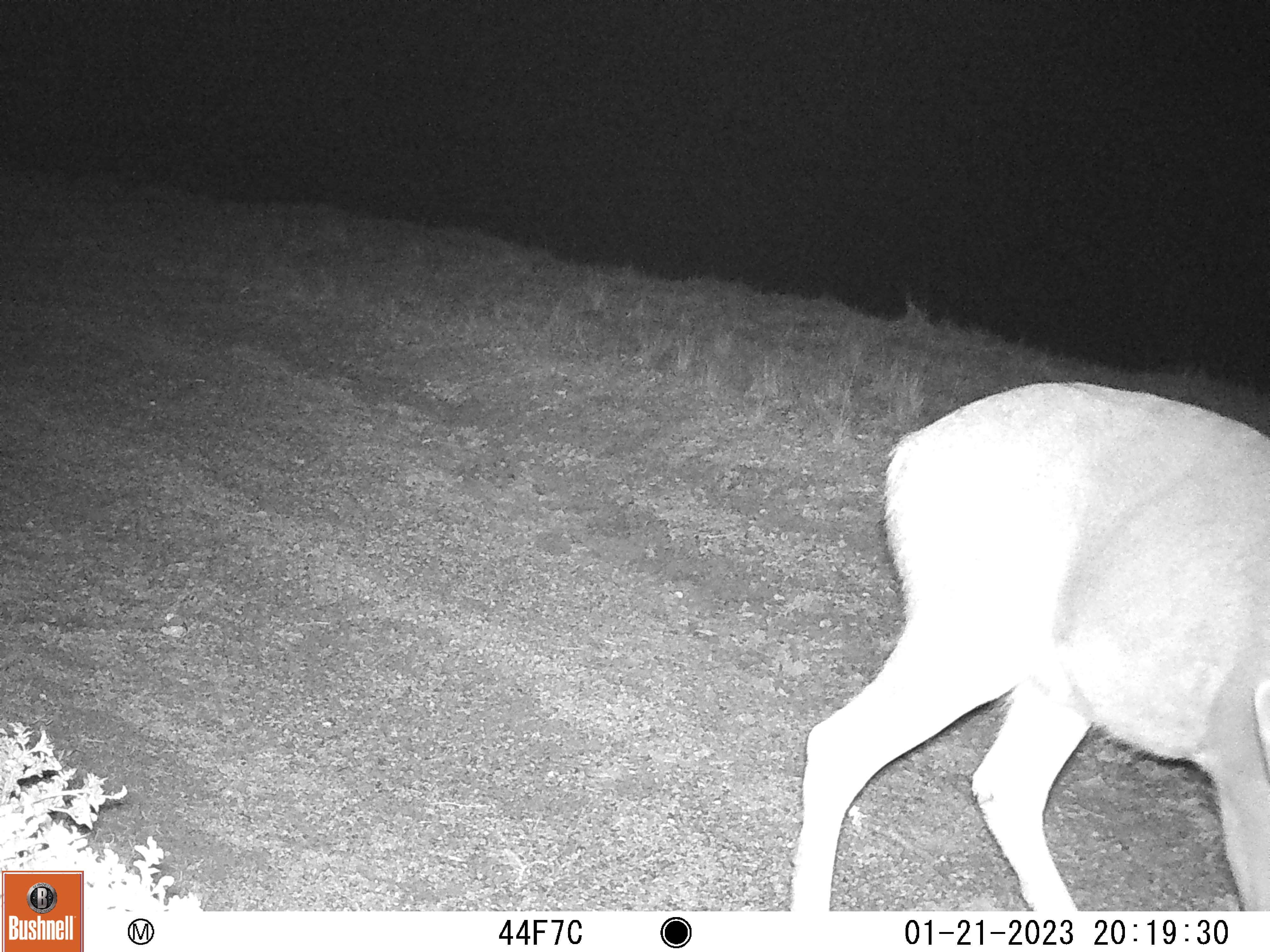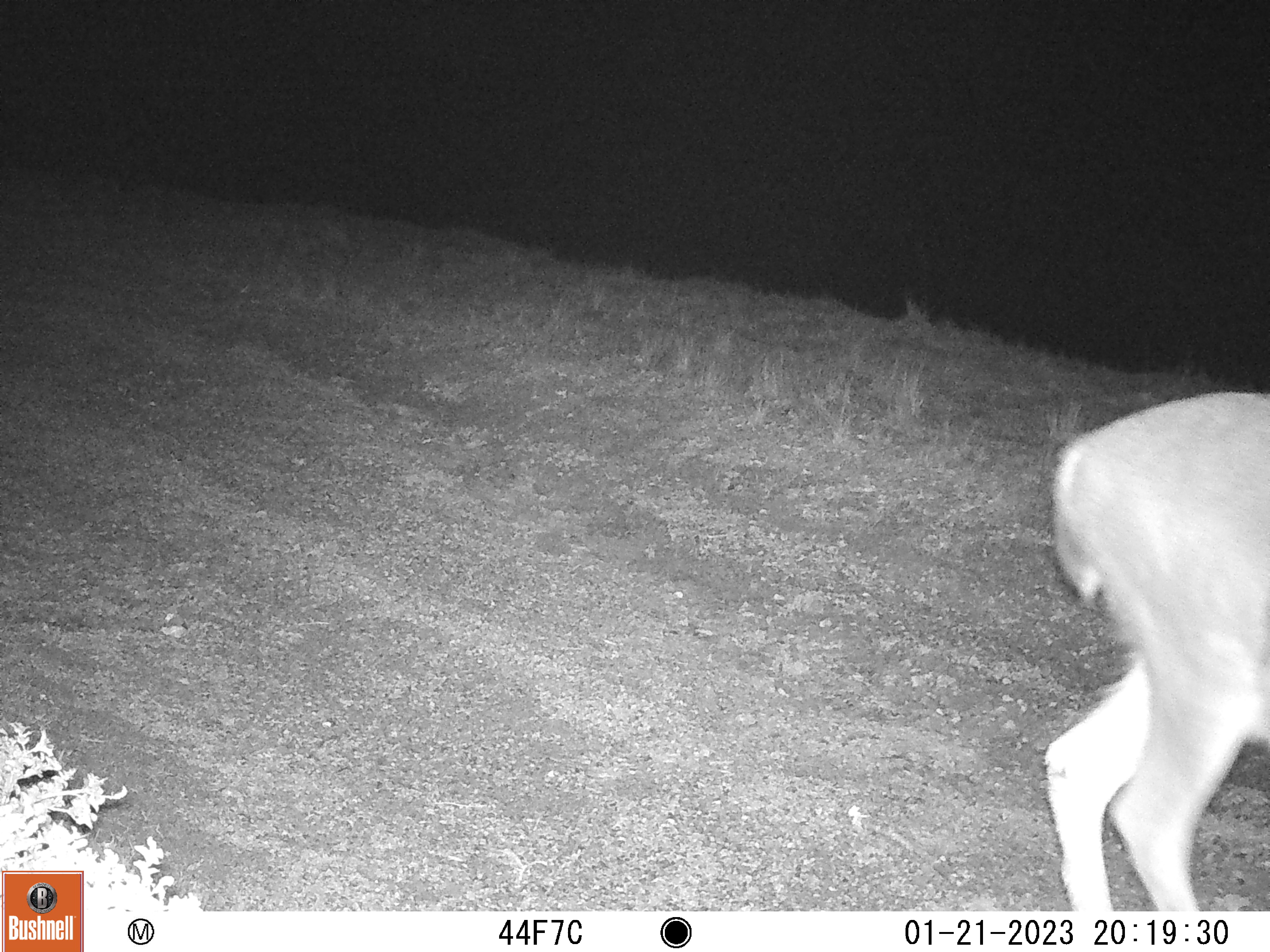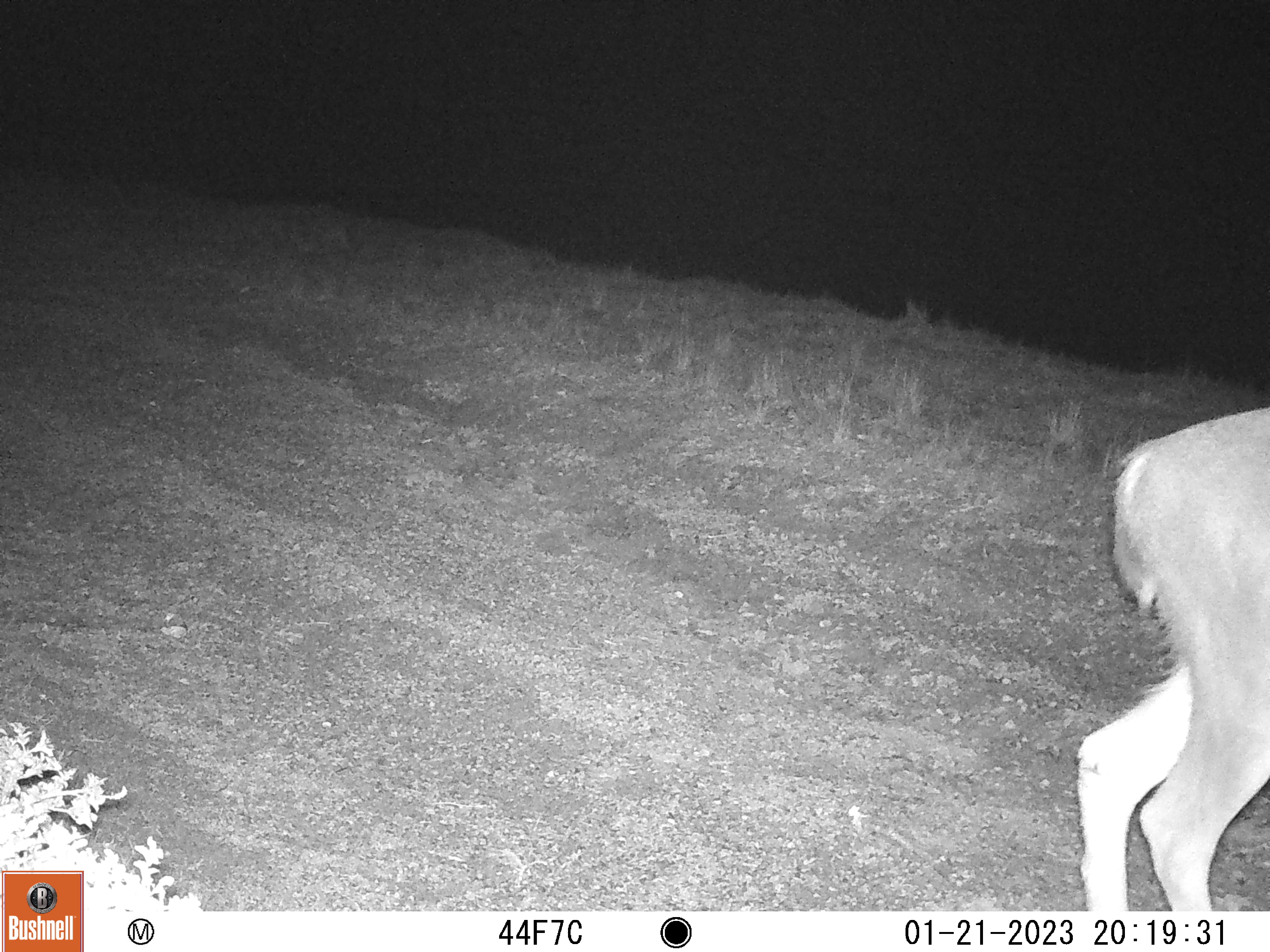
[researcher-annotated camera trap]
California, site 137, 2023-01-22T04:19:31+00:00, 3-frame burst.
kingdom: Animalia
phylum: Chordata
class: Mammalia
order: Artiodactyla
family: Cervidae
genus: Odocoileus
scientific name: Odocoileus hemionus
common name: mule deer